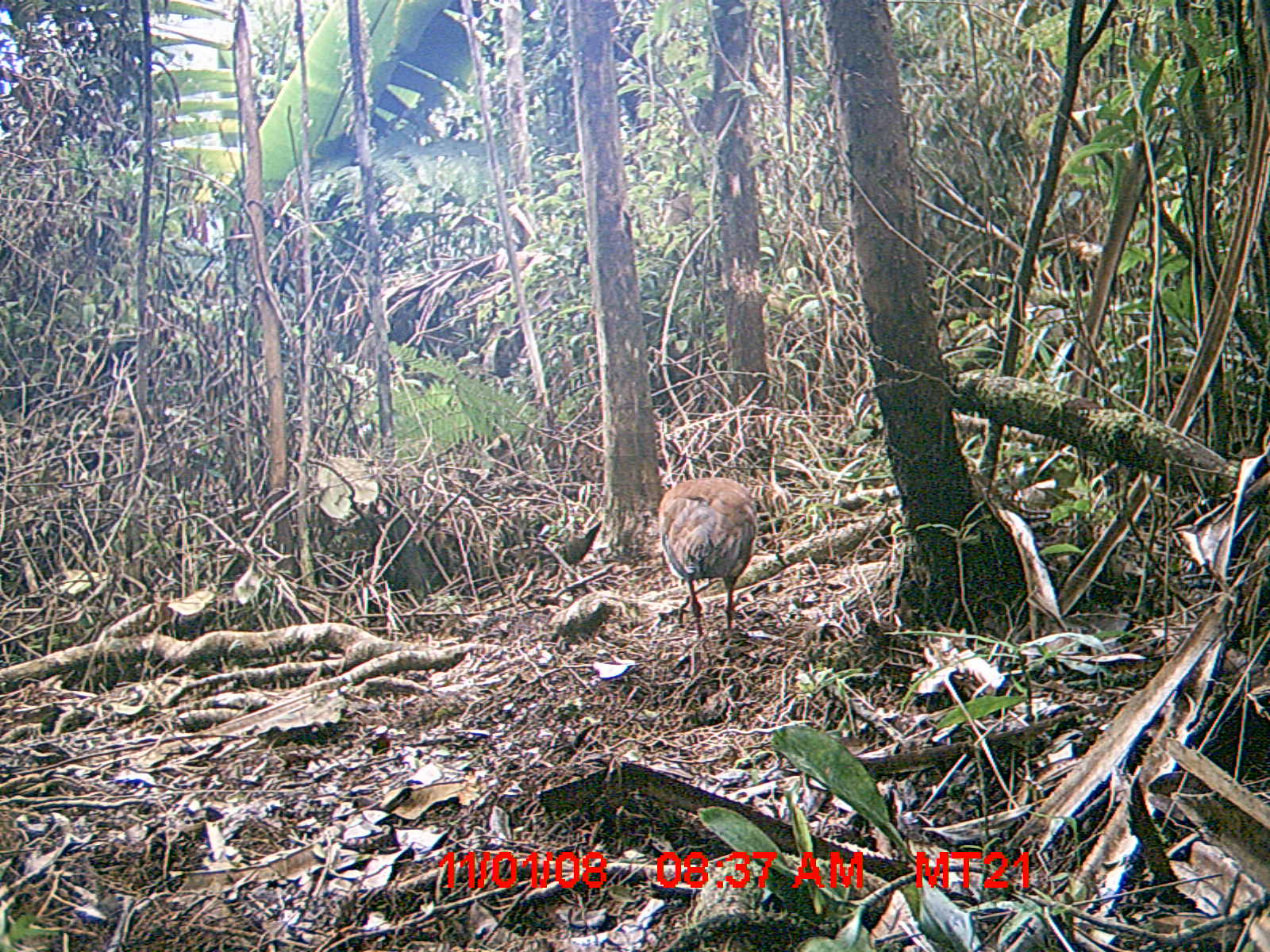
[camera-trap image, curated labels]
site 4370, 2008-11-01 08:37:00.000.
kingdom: Animalia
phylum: Chordata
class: Aves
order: Pelecaniformes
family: Threskiornithidae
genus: Lophotibis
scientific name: Lophotibis cristata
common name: madagascan ibis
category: lophotibis cristataa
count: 1